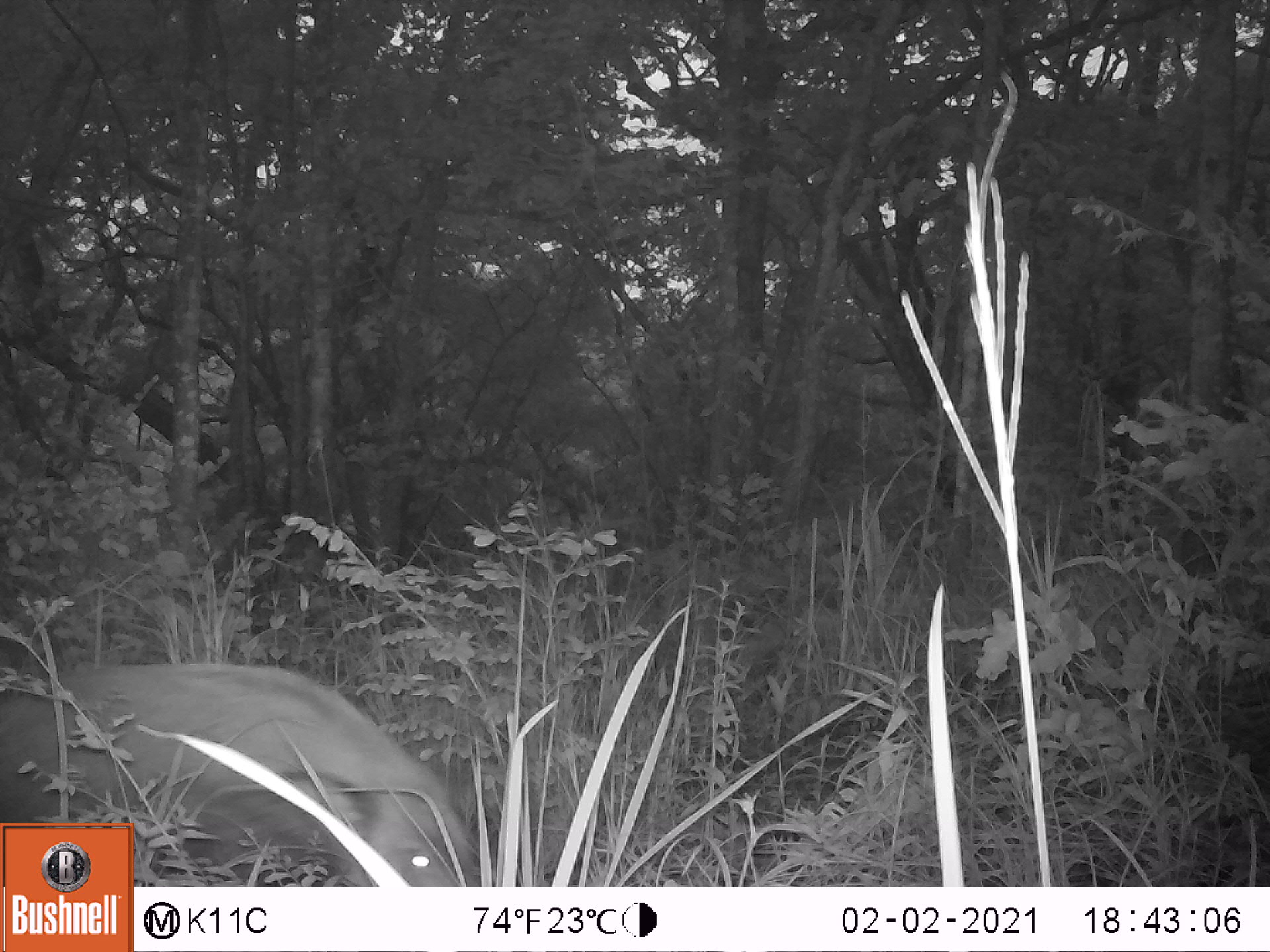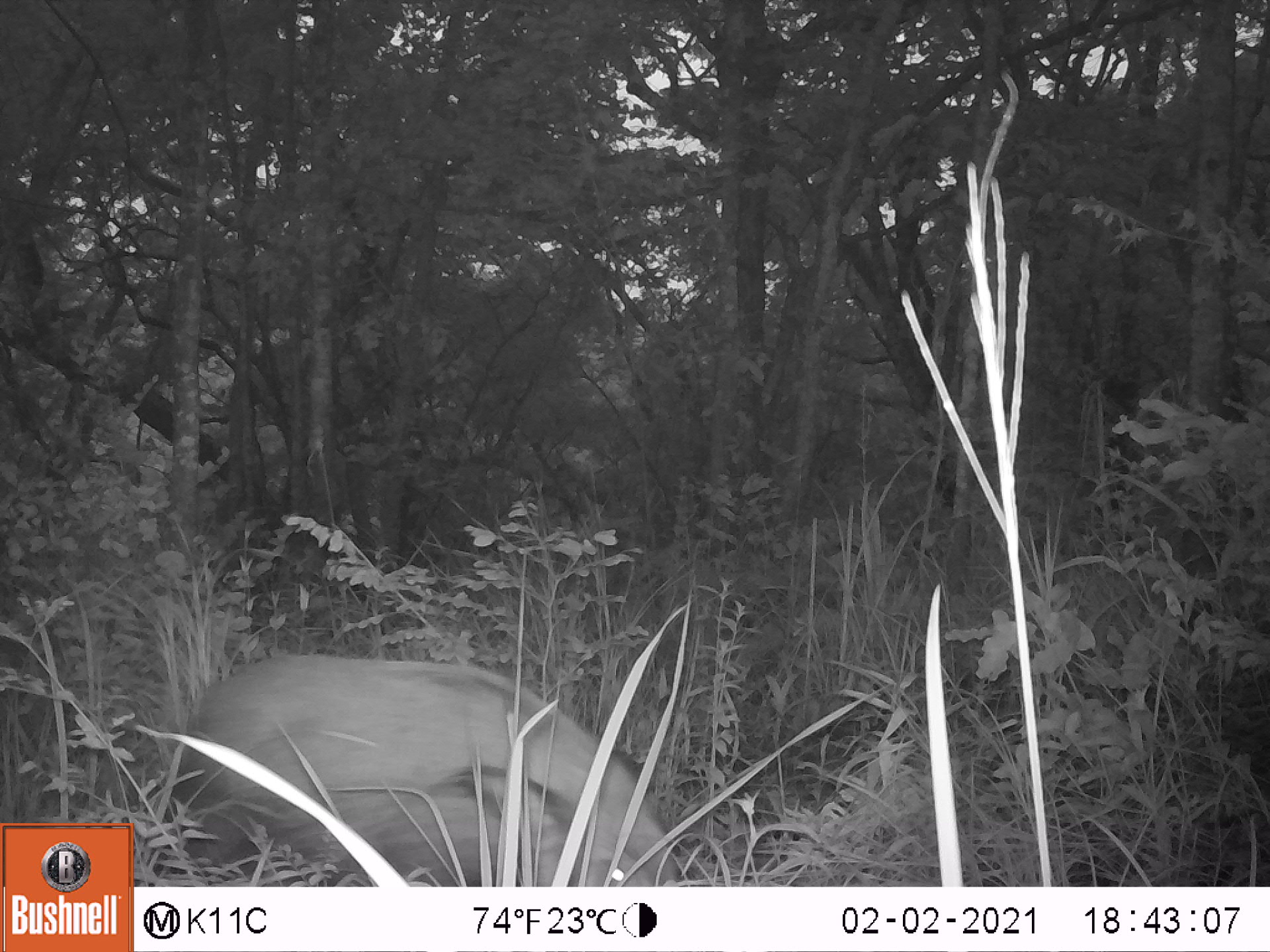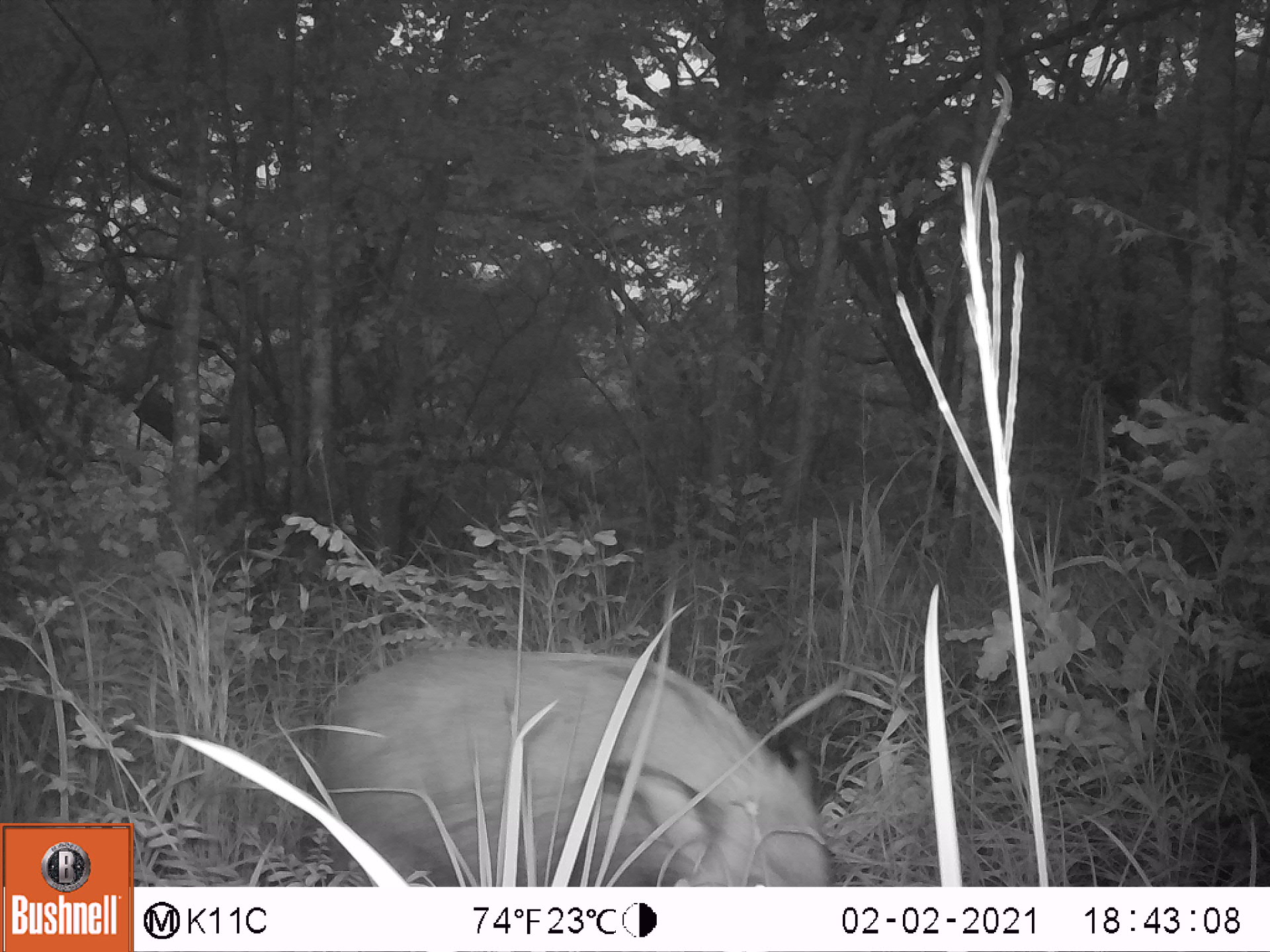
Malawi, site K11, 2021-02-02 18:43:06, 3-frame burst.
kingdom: Animalia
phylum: Chordata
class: Mammalia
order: Artiodactyla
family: Suidae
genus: Potamochoerus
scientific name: Potamochoerus larvatus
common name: bushpig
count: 1